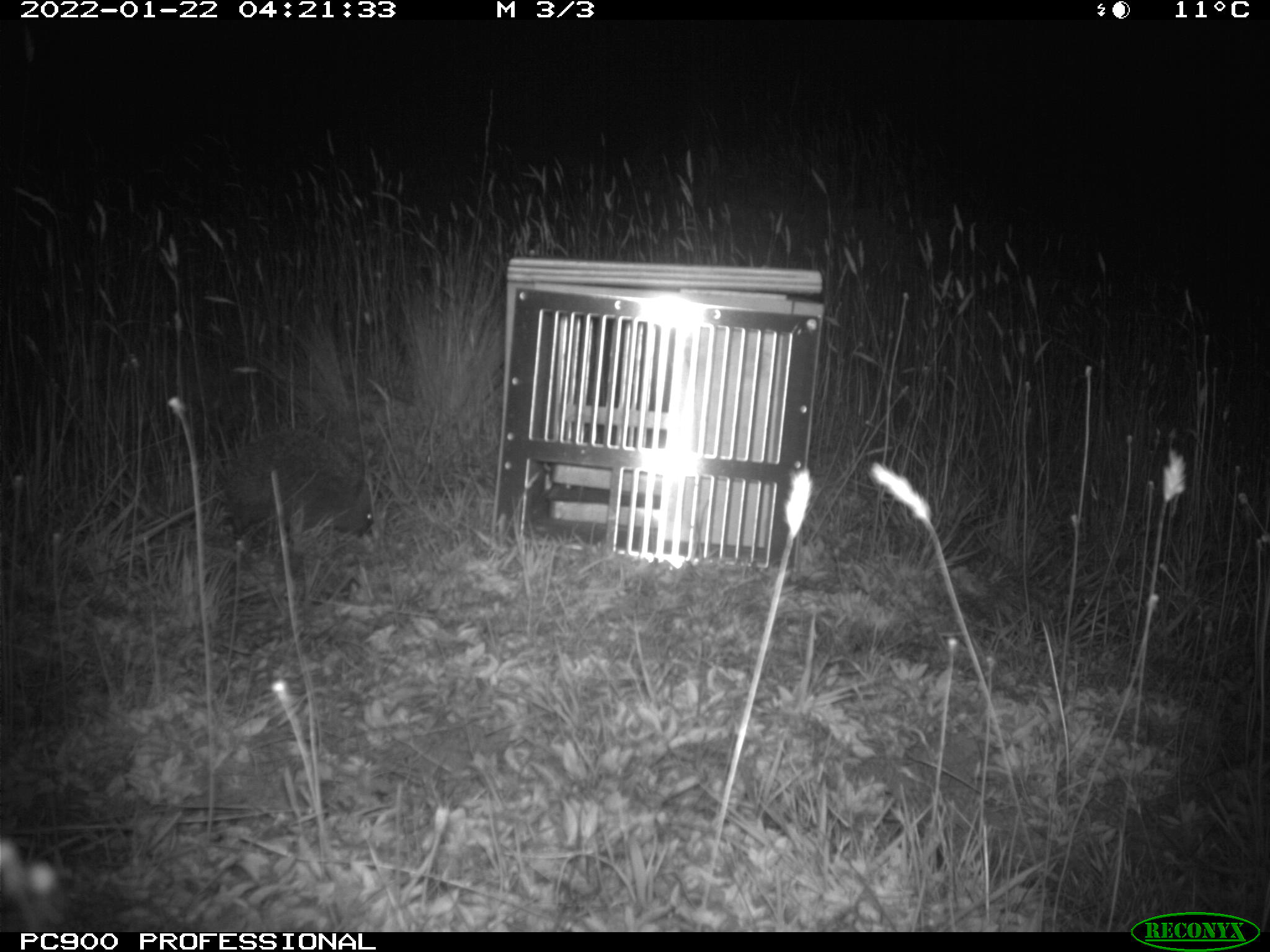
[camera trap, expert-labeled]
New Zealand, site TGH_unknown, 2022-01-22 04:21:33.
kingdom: Animalia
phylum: Chordata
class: Mammalia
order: Eulipotyphla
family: Erinaceidae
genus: Erinaceus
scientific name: Erinaceus europaeus europaeus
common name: european hedgehog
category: hedgehog